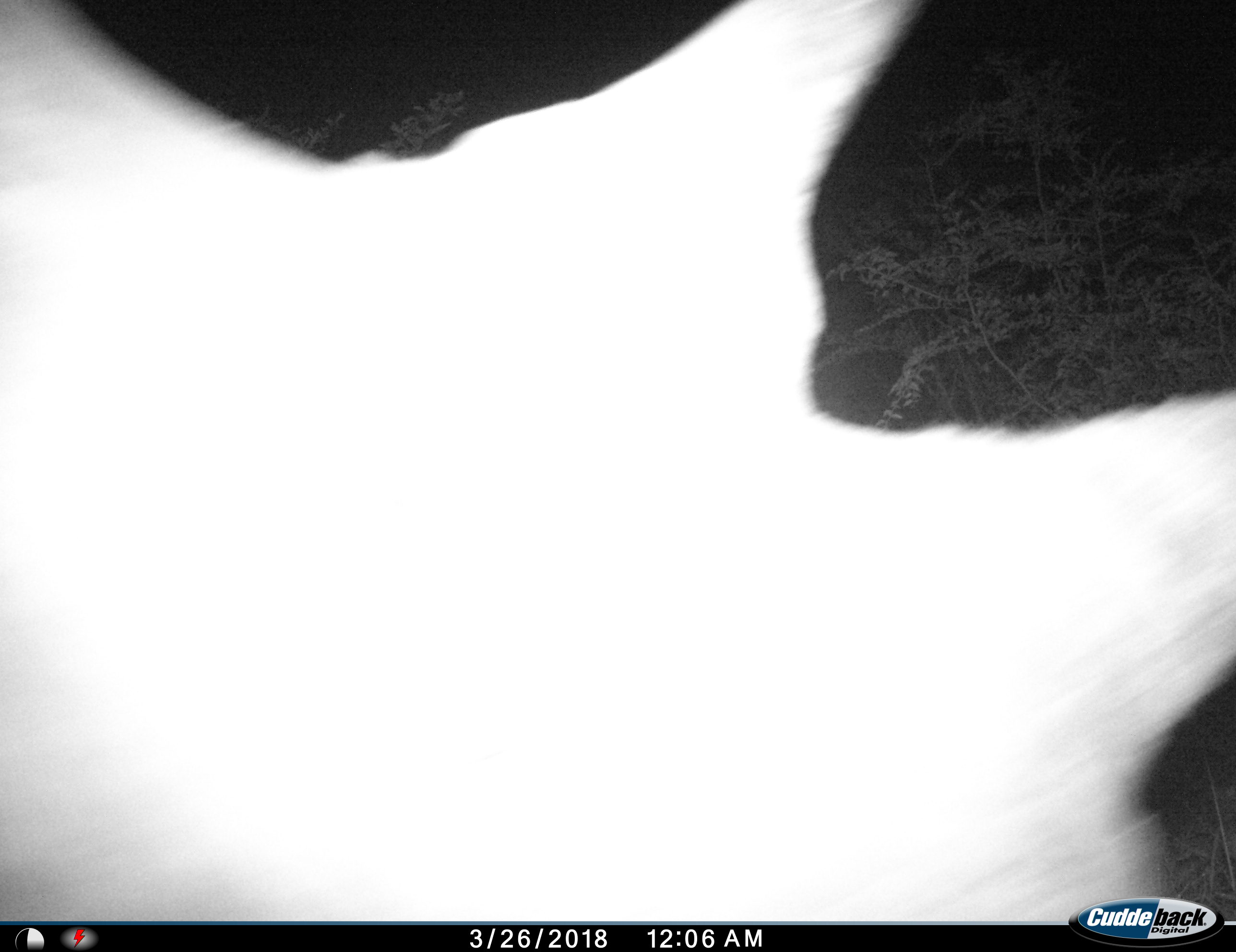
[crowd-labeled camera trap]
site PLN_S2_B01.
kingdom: Animalia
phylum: Chordata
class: Mammalia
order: Perissodactyla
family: Rhinocerotidae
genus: Ceratotherium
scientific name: Ceratotherium simum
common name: white rhinoceros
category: rhinoceroswhite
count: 1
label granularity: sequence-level